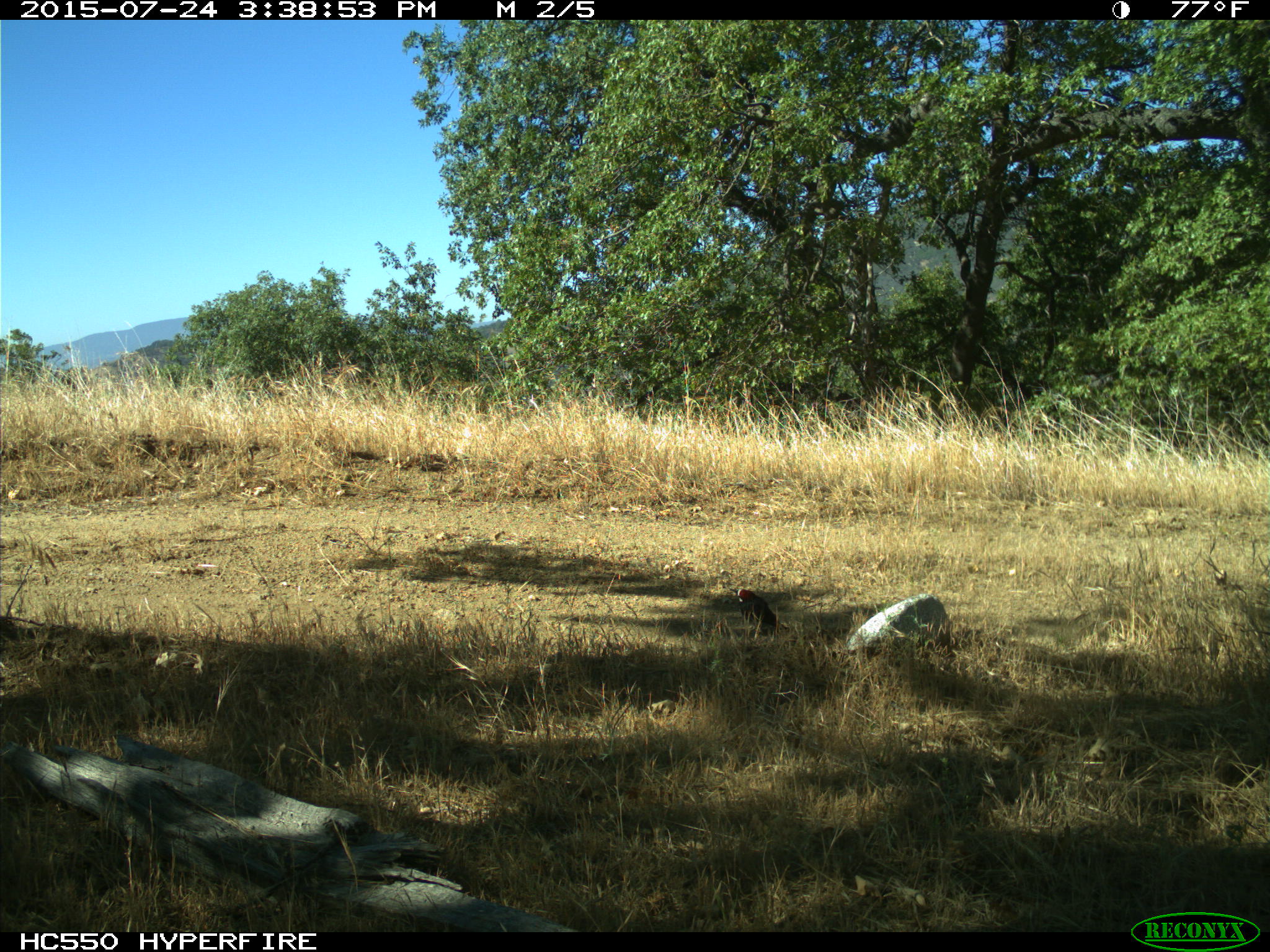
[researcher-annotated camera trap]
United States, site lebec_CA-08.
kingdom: Animalia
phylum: Chordata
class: Aves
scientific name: Aves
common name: birds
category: unidentified bird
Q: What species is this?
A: Unidentified bird (birds) (Aves).